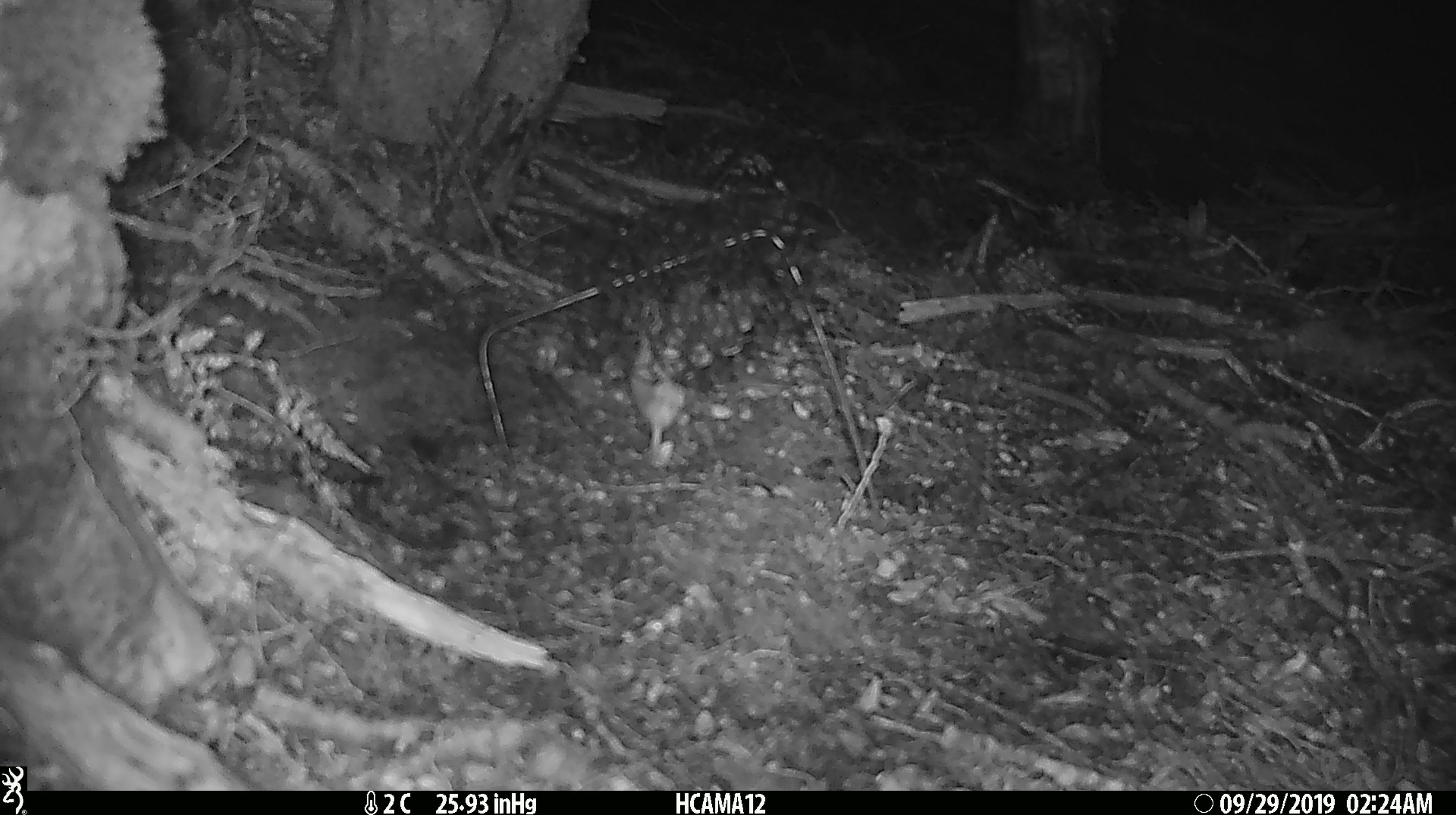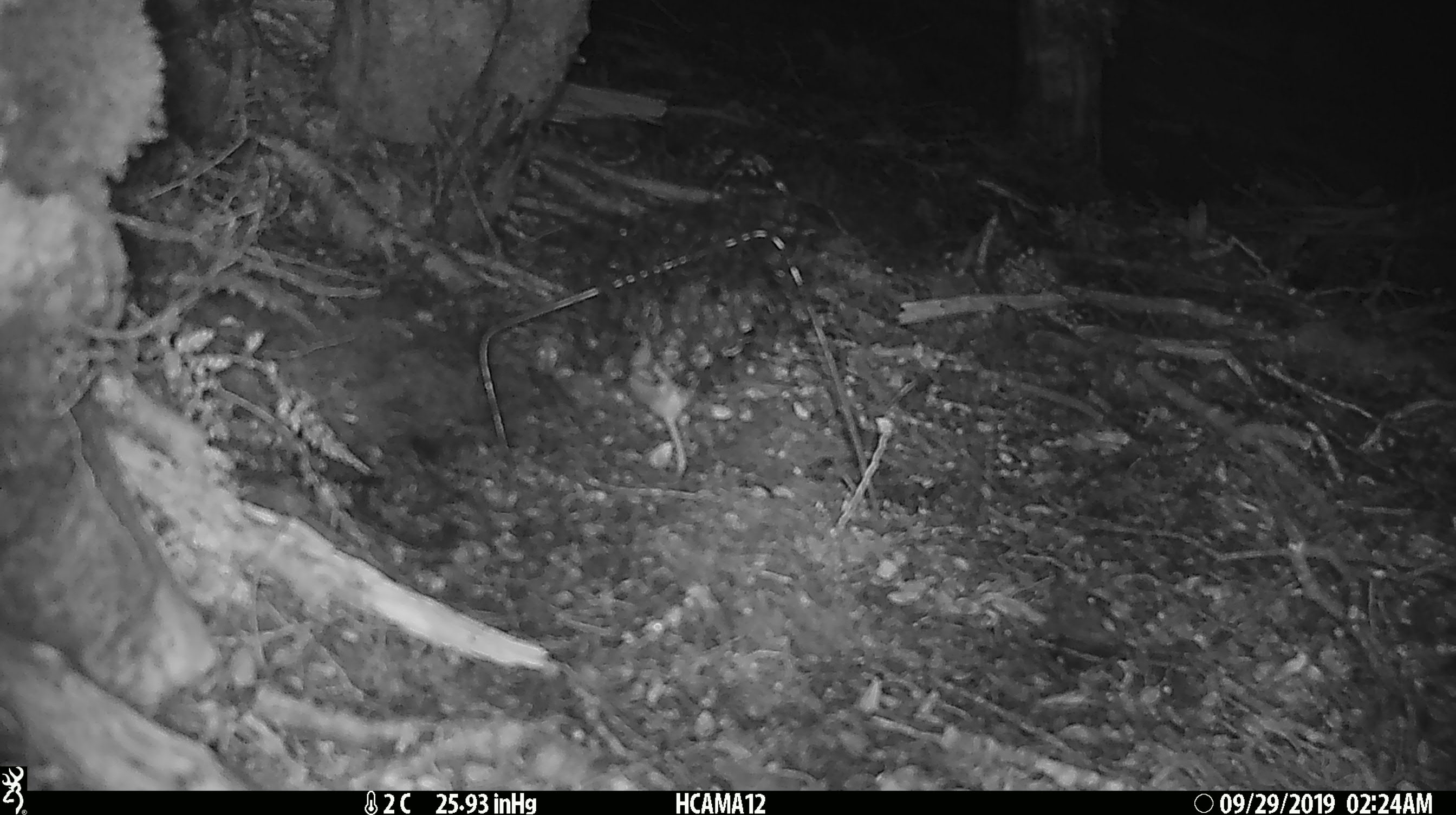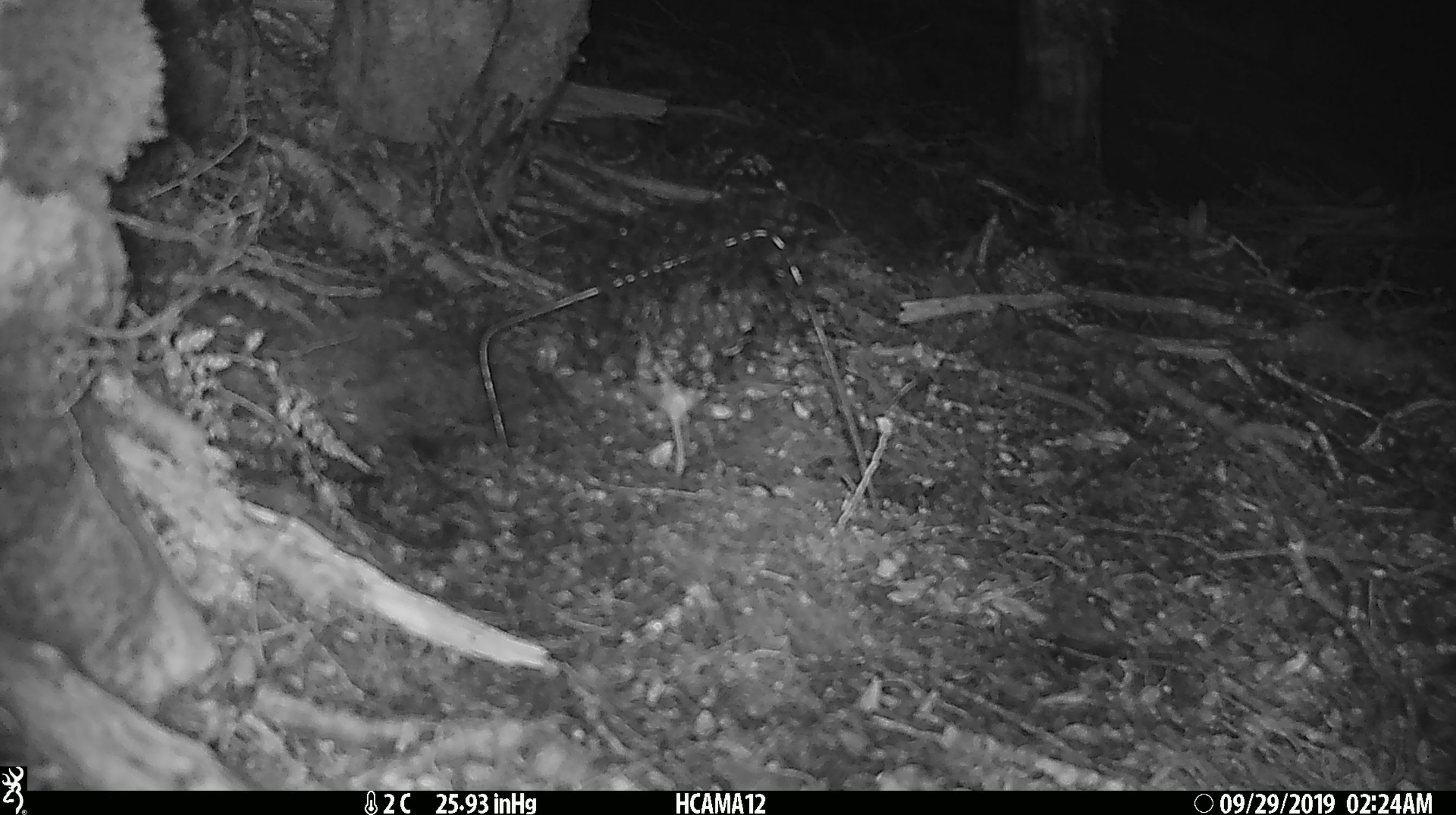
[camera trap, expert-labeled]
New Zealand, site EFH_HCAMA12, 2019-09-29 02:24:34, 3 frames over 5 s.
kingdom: Animalia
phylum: Chordata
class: Mammalia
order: Rodentia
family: Muridae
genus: Mus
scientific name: Mus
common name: mouse